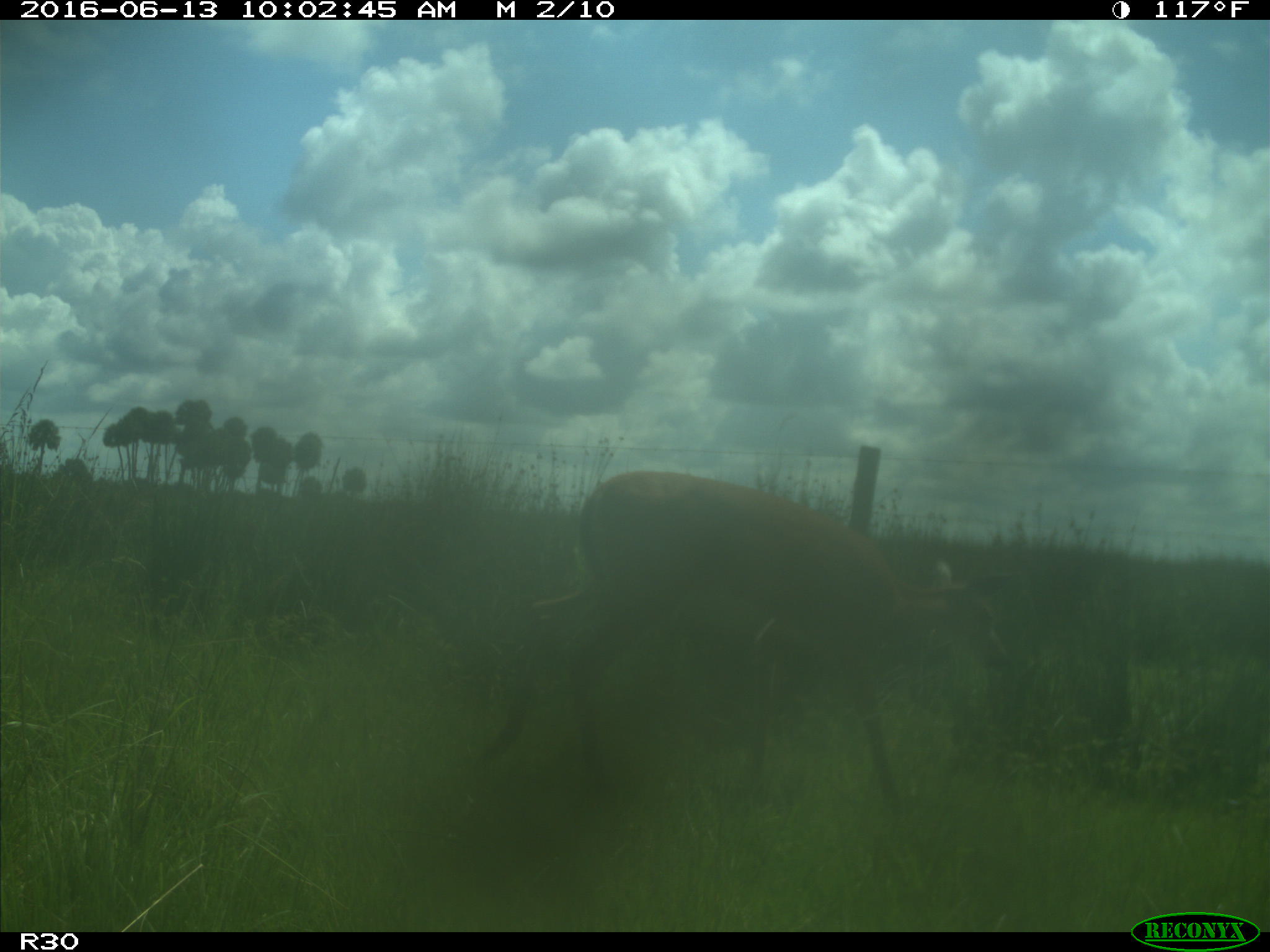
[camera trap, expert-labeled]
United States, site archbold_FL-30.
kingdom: Animalia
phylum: Chordata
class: Mammalia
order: Artiodactyla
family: Cervidae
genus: Odocoileus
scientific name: Odocoileus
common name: deer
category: unidentified deer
Unidentified deer (deer) (Odocoileus).